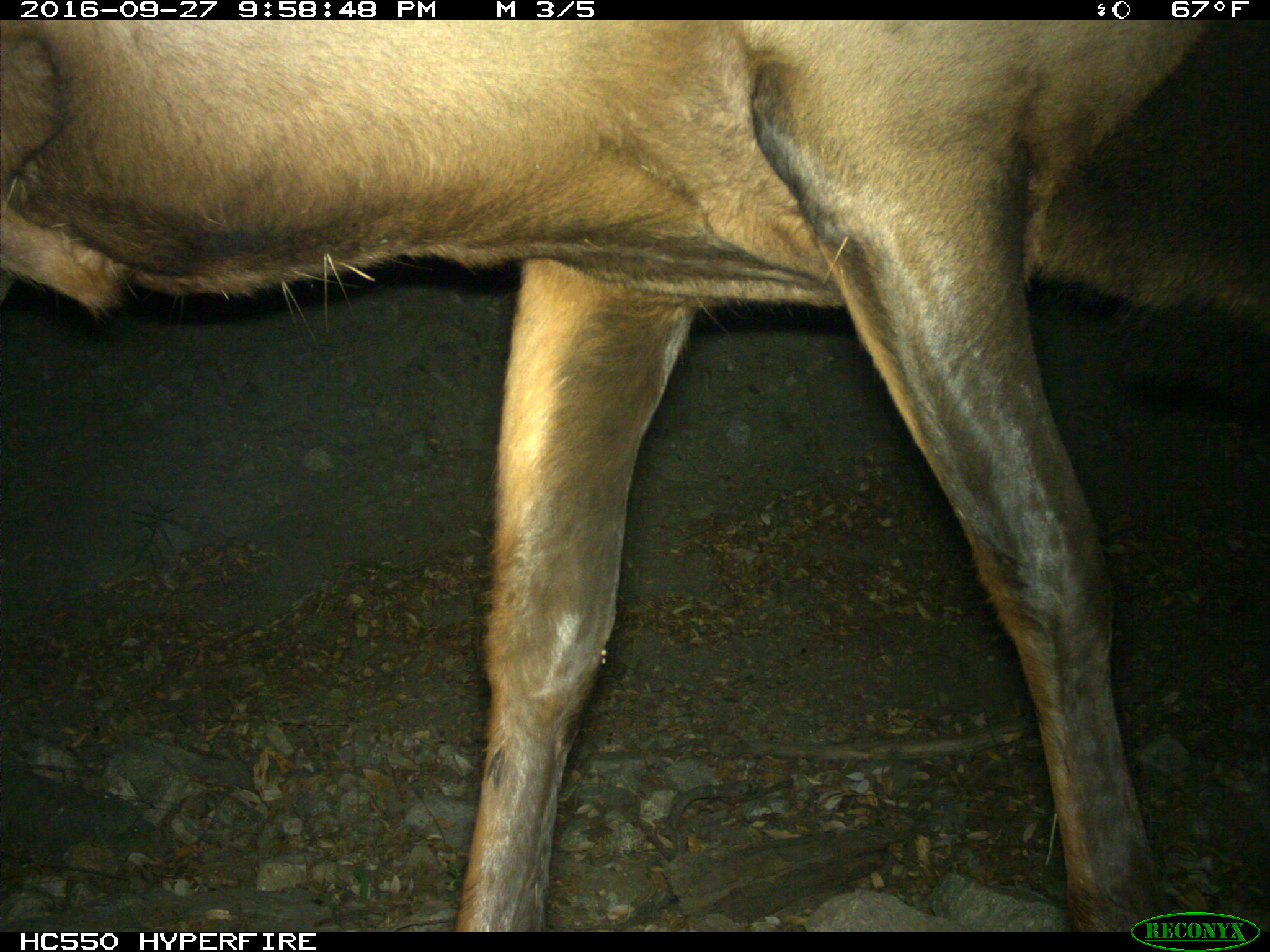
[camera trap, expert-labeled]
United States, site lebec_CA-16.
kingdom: Animalia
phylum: Chordata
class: Mammalia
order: Artiodactyla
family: Cervidae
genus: Cervus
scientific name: Cervus canadensis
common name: elk